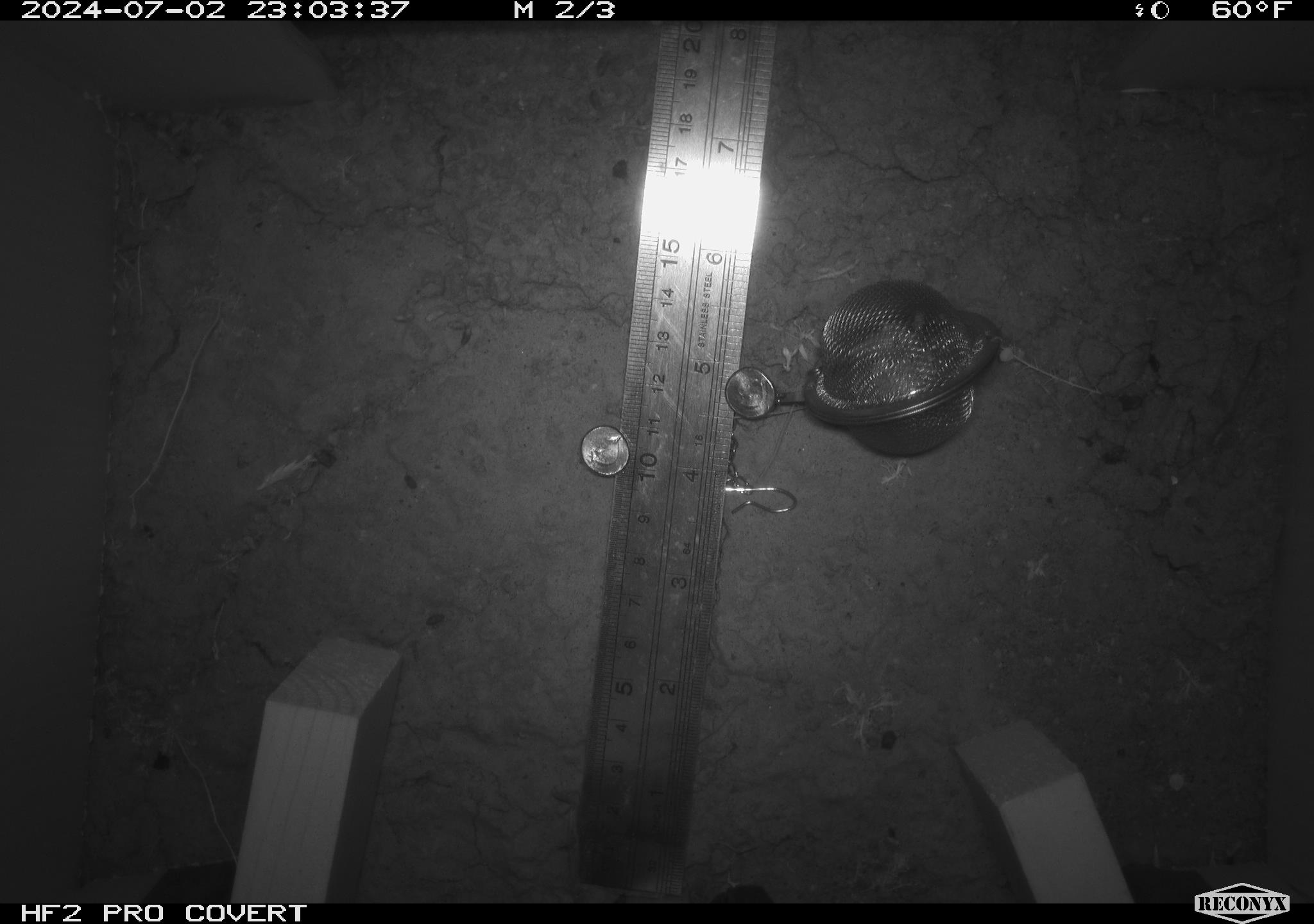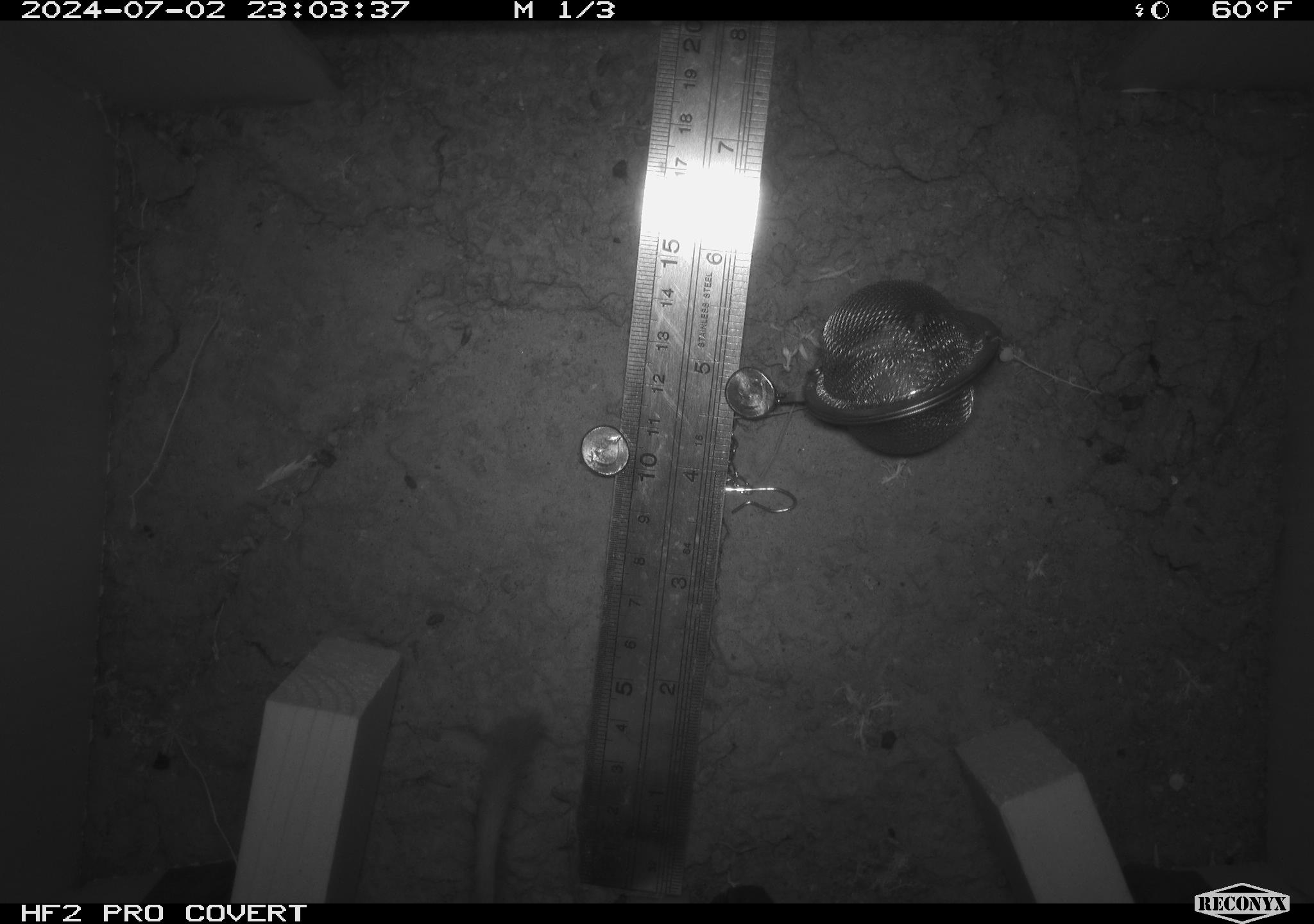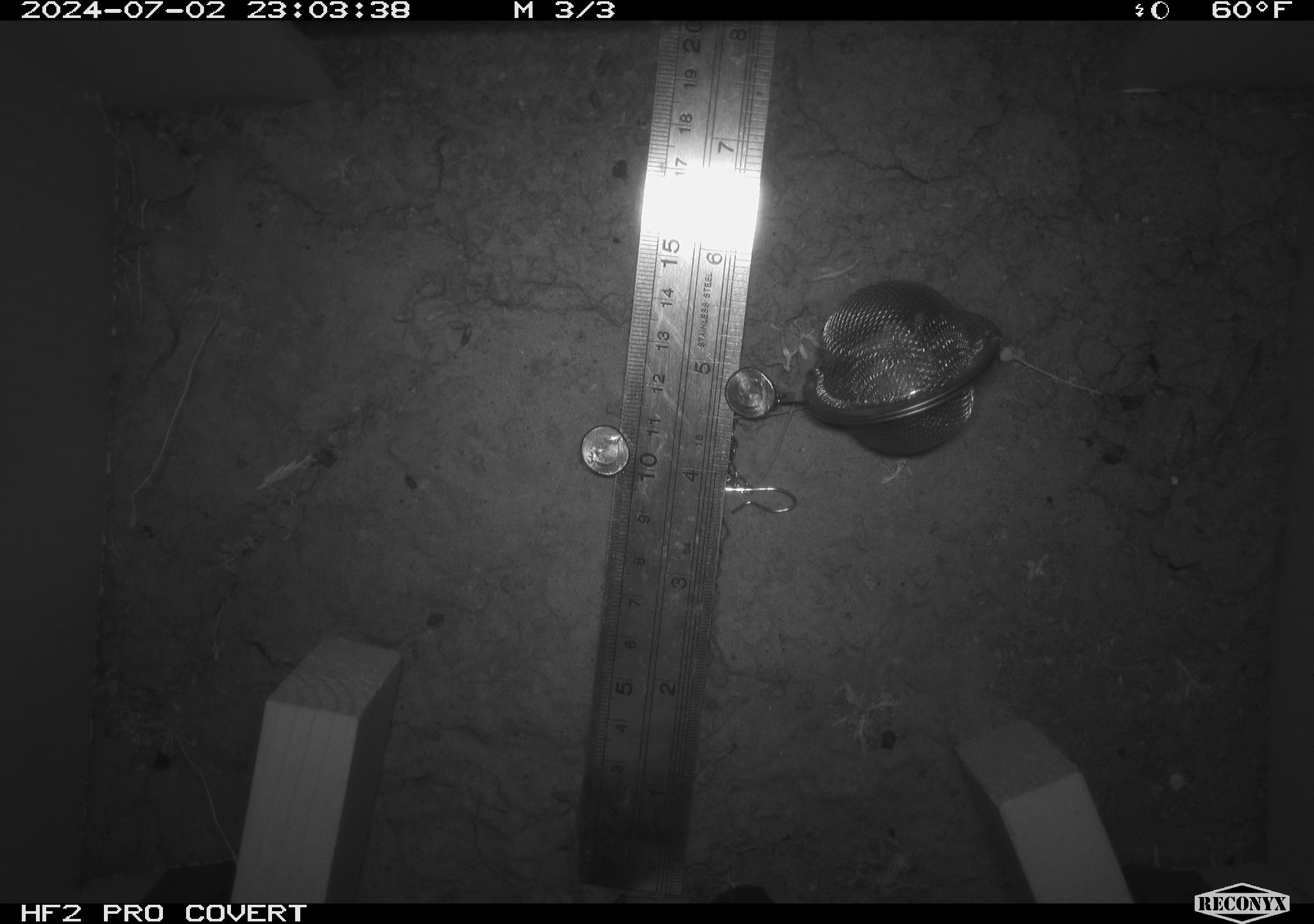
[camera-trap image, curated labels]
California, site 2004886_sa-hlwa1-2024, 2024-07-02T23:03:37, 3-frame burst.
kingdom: Animalia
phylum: Chordata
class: Mammalia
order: Rodentia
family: Heteromyidae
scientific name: Heteromyidae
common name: kangaroo rats and pocket mice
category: heteromyidae family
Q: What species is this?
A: Heteromyidae family (kangaroo rats and pocket mice) (Heteromyidae).